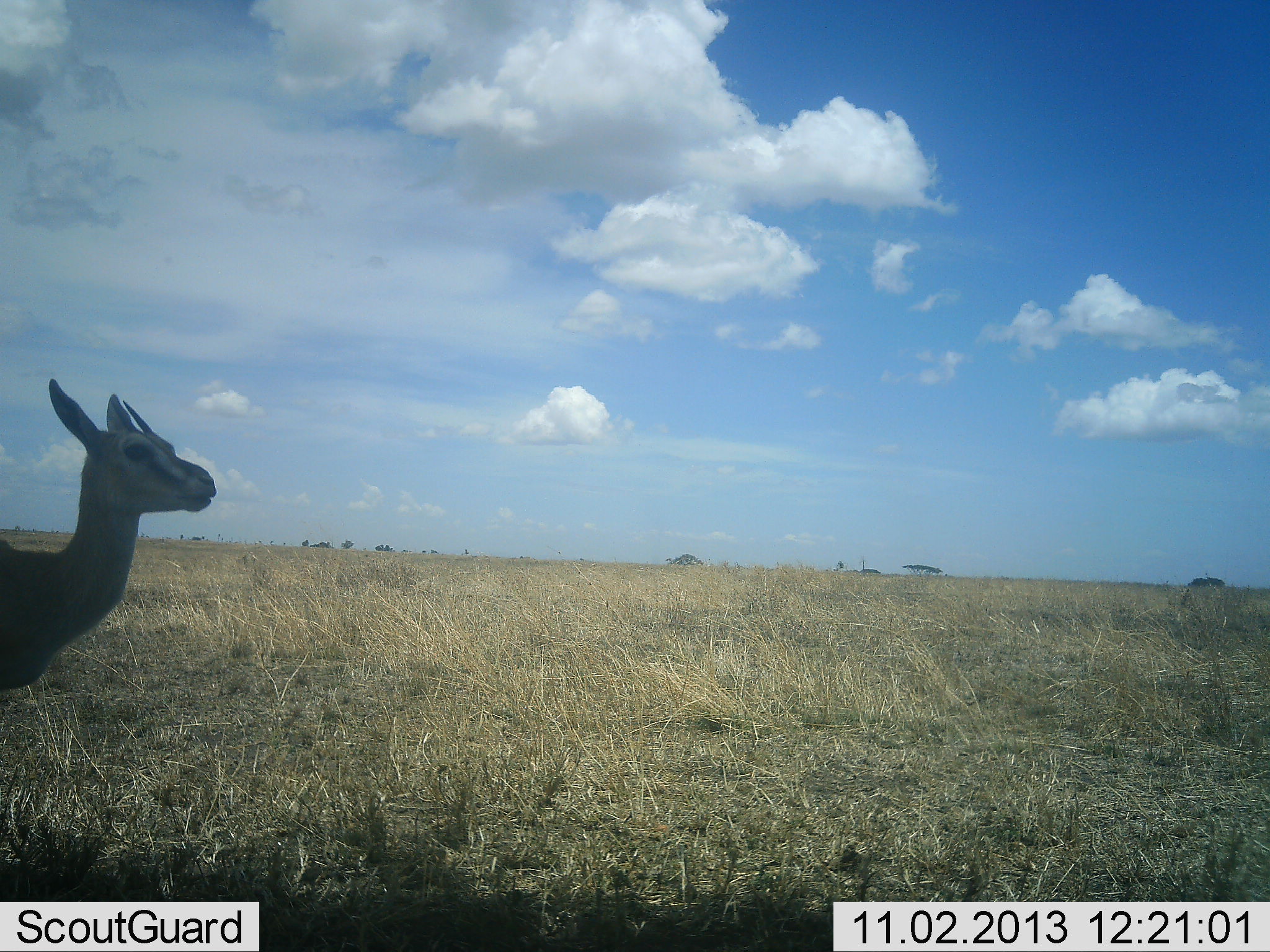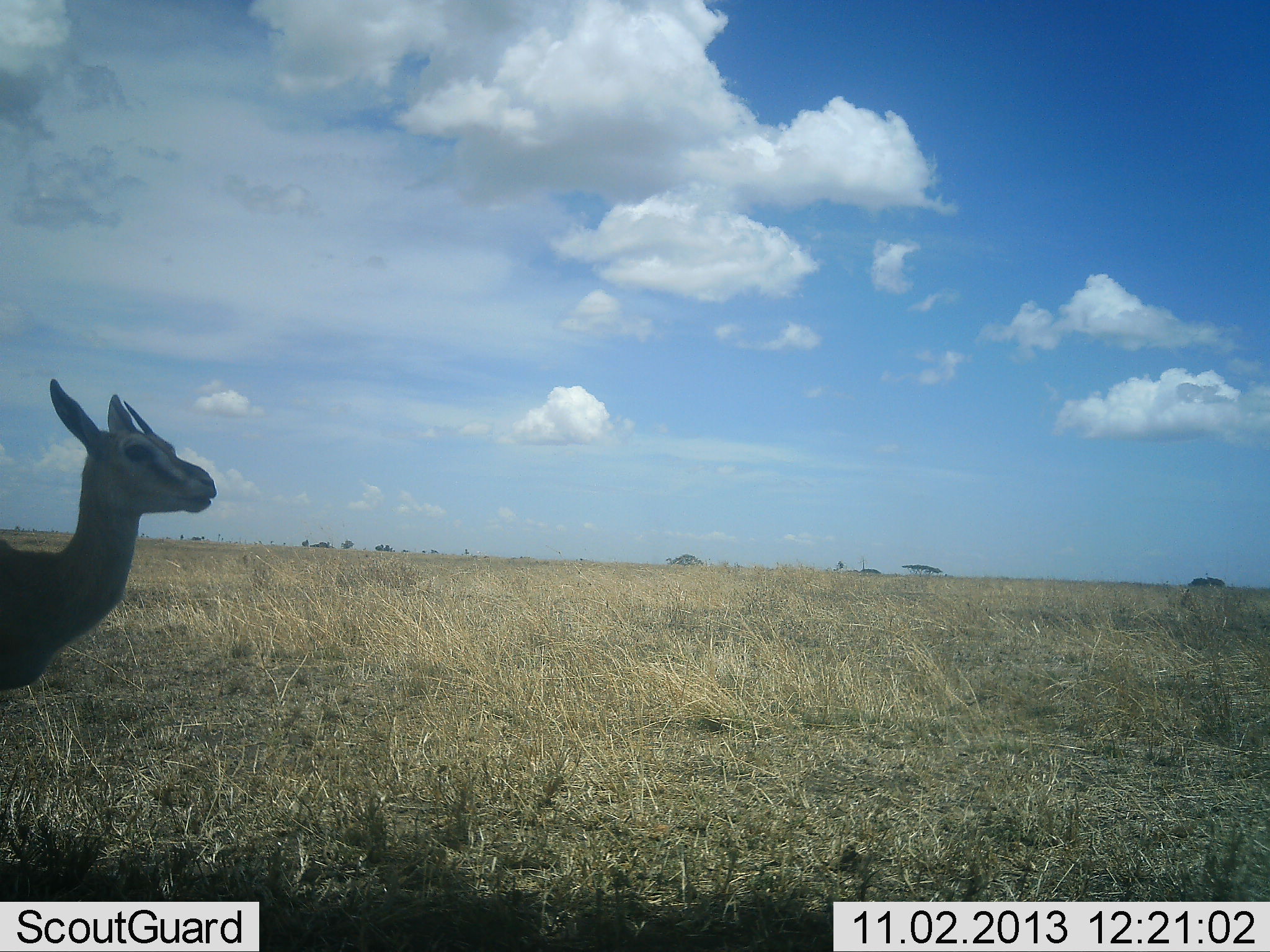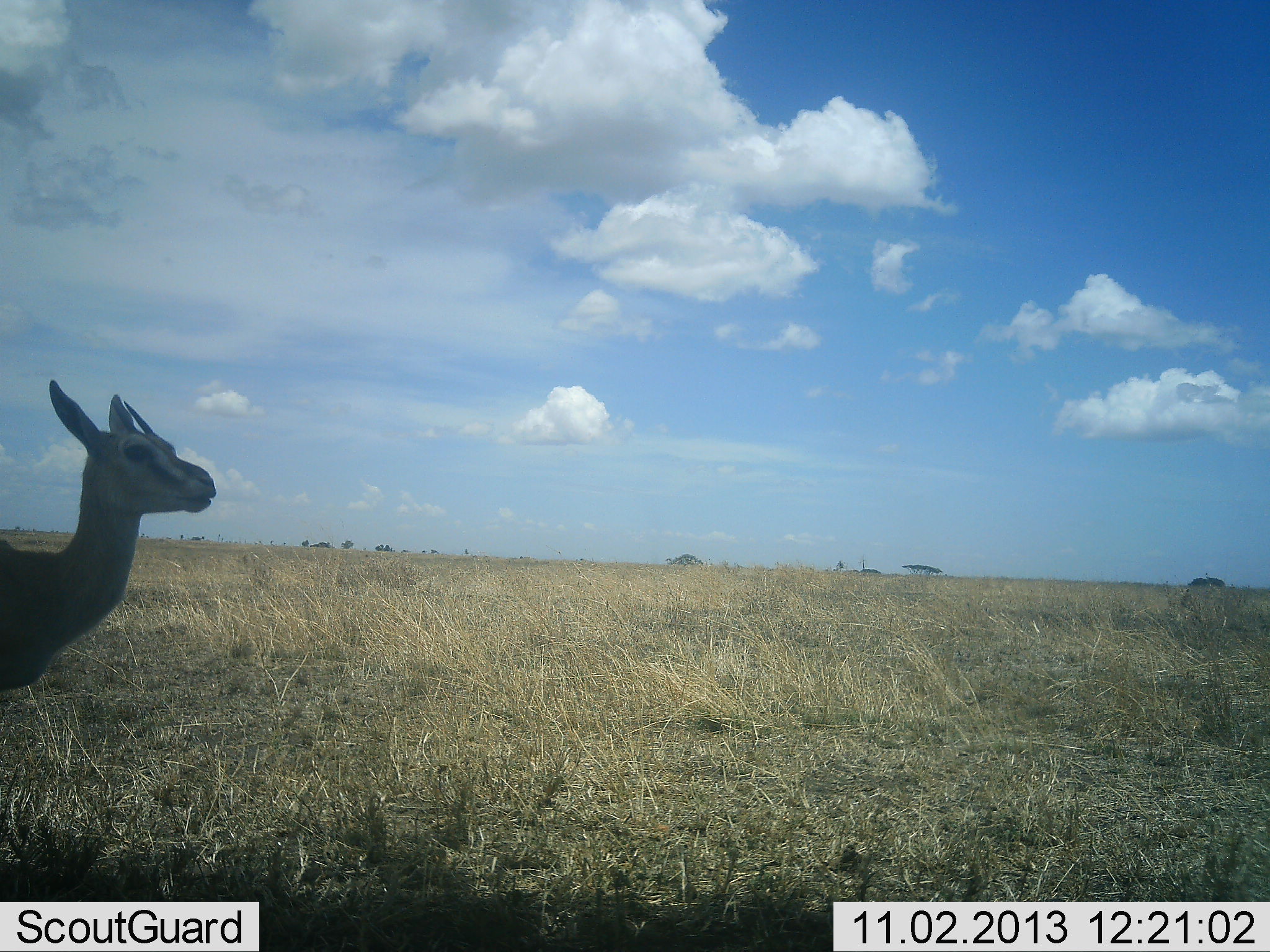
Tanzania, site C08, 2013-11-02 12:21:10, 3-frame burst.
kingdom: Animalia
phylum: Chordata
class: Mammalia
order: Artiodactyla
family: Bovidae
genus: Eudorcas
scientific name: Eudorcas thomsonii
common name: thomson's gazelle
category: gazellethomsons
Gazellethomsons (thomson's gazelle) (Eudorcas thomsonii), count 1. Behavior (volunteer vote fractions): standing 100%, resting 0%, moving 0%, interacting 0%. Young present (vote fraction): 0%. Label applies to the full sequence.